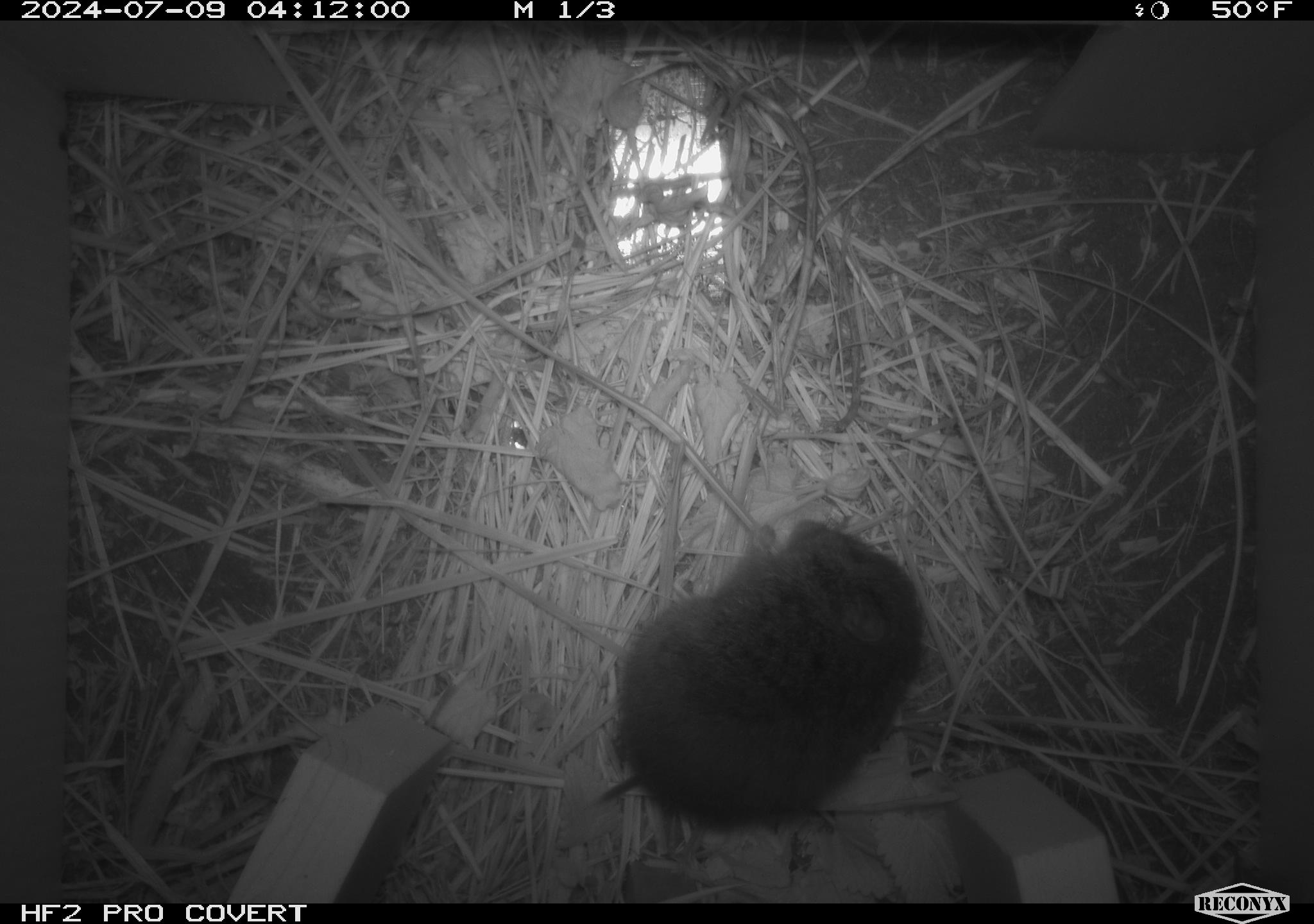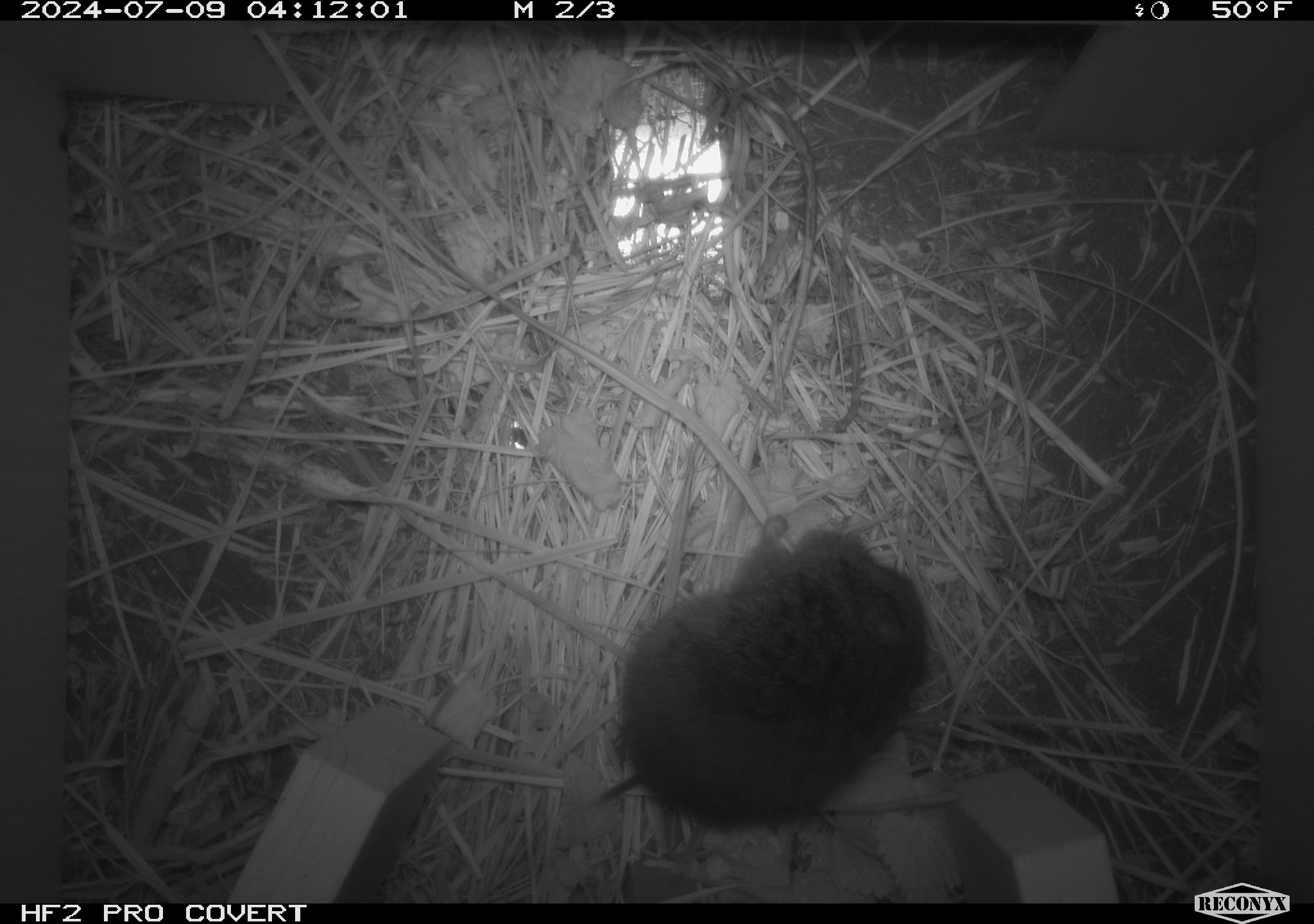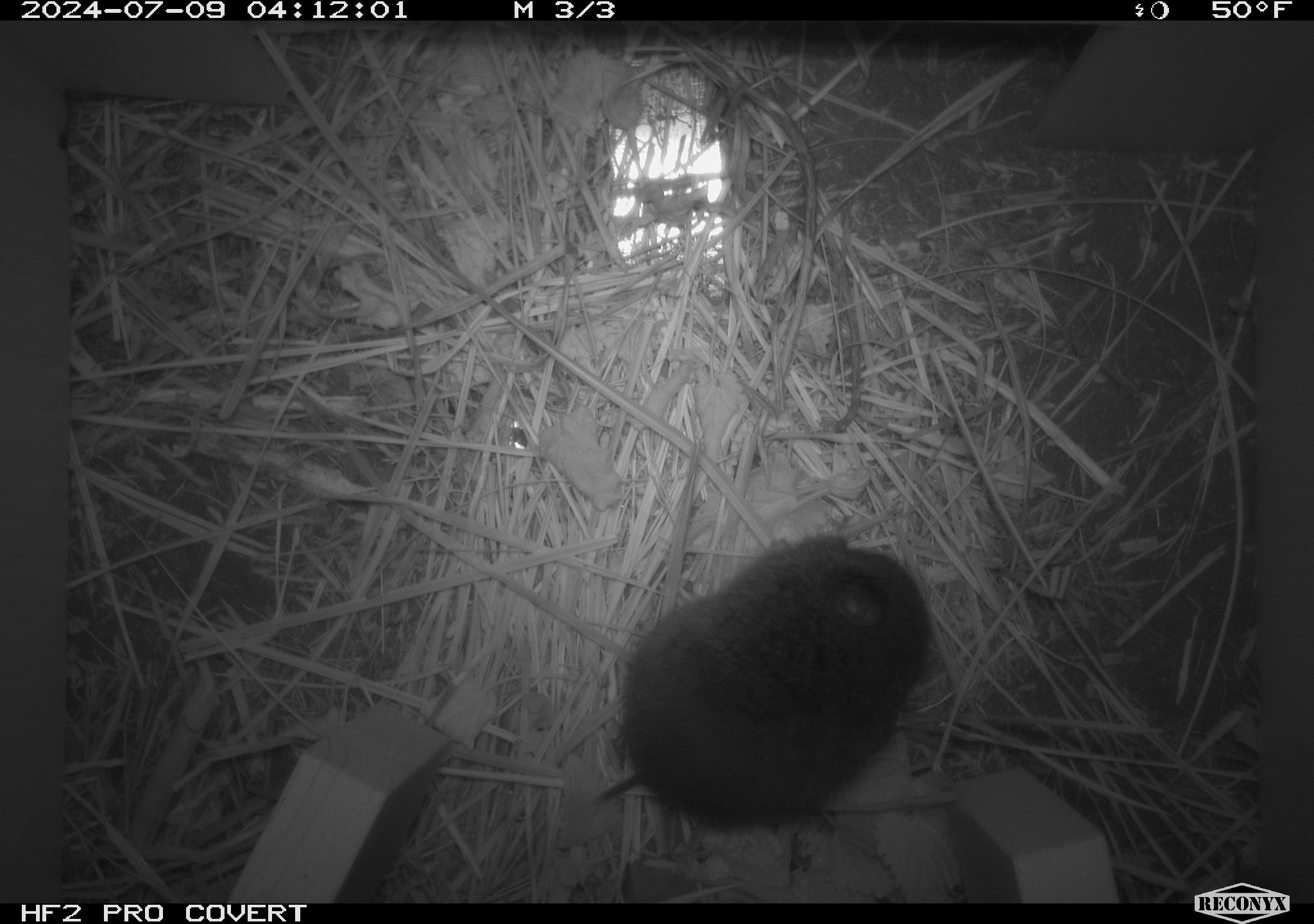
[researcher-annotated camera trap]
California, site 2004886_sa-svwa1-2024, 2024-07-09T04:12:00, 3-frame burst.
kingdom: Animalia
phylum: Chordata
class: Mammalia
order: Rodentia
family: Cricetidae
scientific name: Arvicolinae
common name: voles, lemmings, and muskrats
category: arvicolinae subfamily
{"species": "arvicolinae subfamily (voles, lemmings, and muskrats) (Arvicolinae)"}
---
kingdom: Animalia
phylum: Arthropoda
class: Malacostraca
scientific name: Malacostraca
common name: amphipods, crabs, isopods, krill, lobsters and shrimps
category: malacostracan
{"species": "malacostracan (amphipods, crabs, isopods, krill, lobsters and shrimps) (Malacostraca)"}